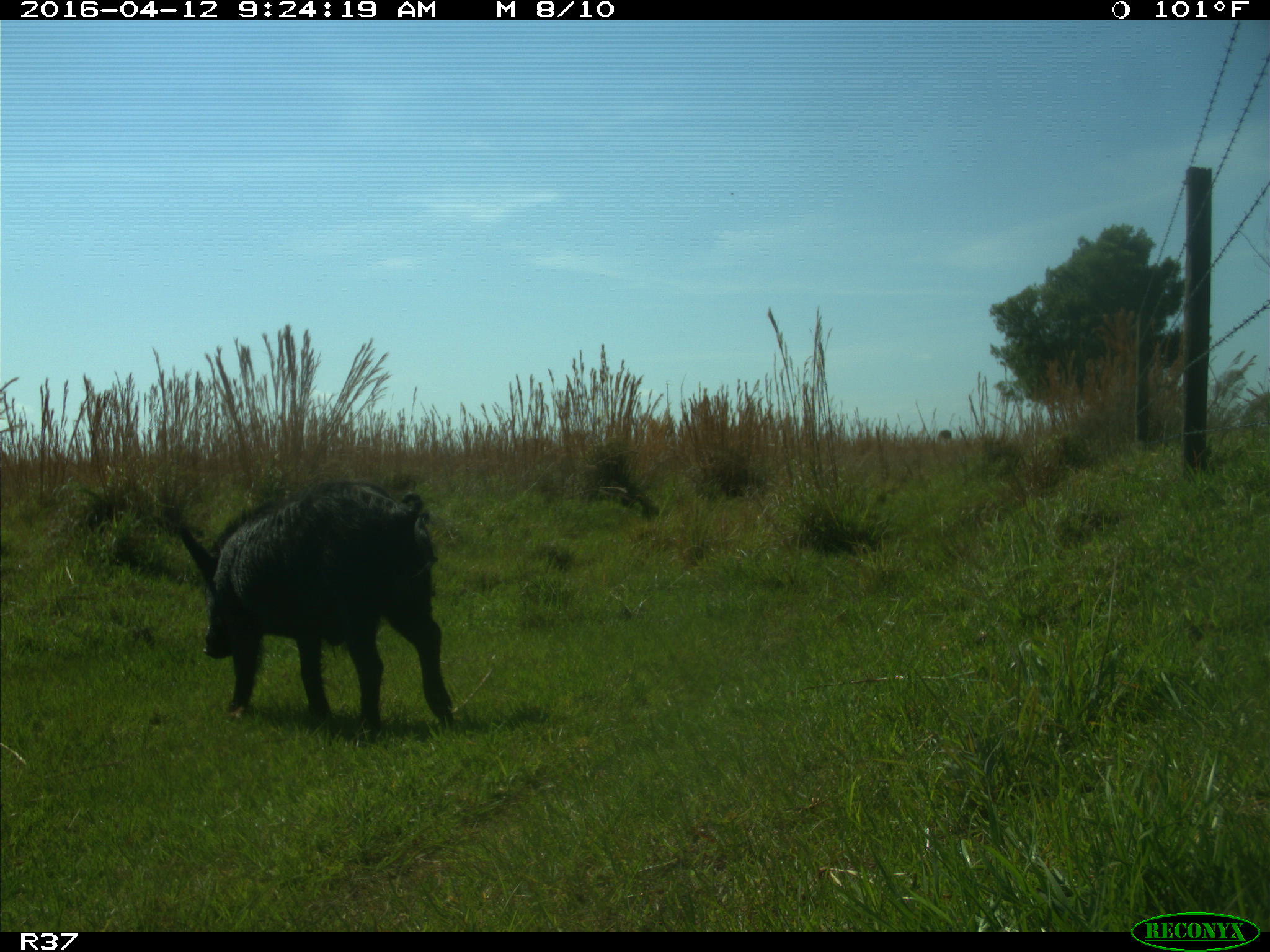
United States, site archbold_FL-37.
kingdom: Animalia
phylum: Chordata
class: Mammalia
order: Artiodactyla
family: Suidae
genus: Sus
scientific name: Sus scrofa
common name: wild boar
Sus scrofa (wild boar).